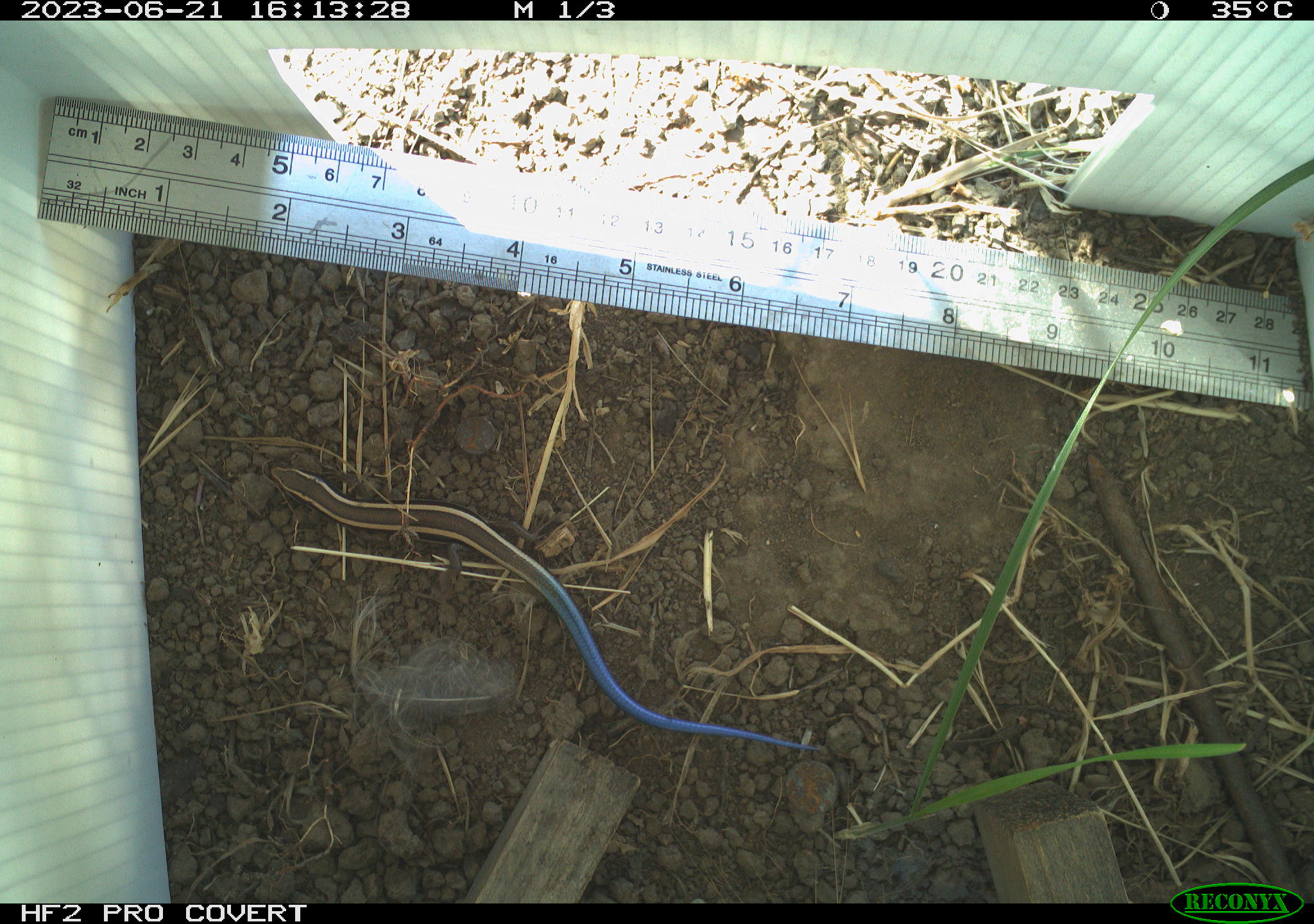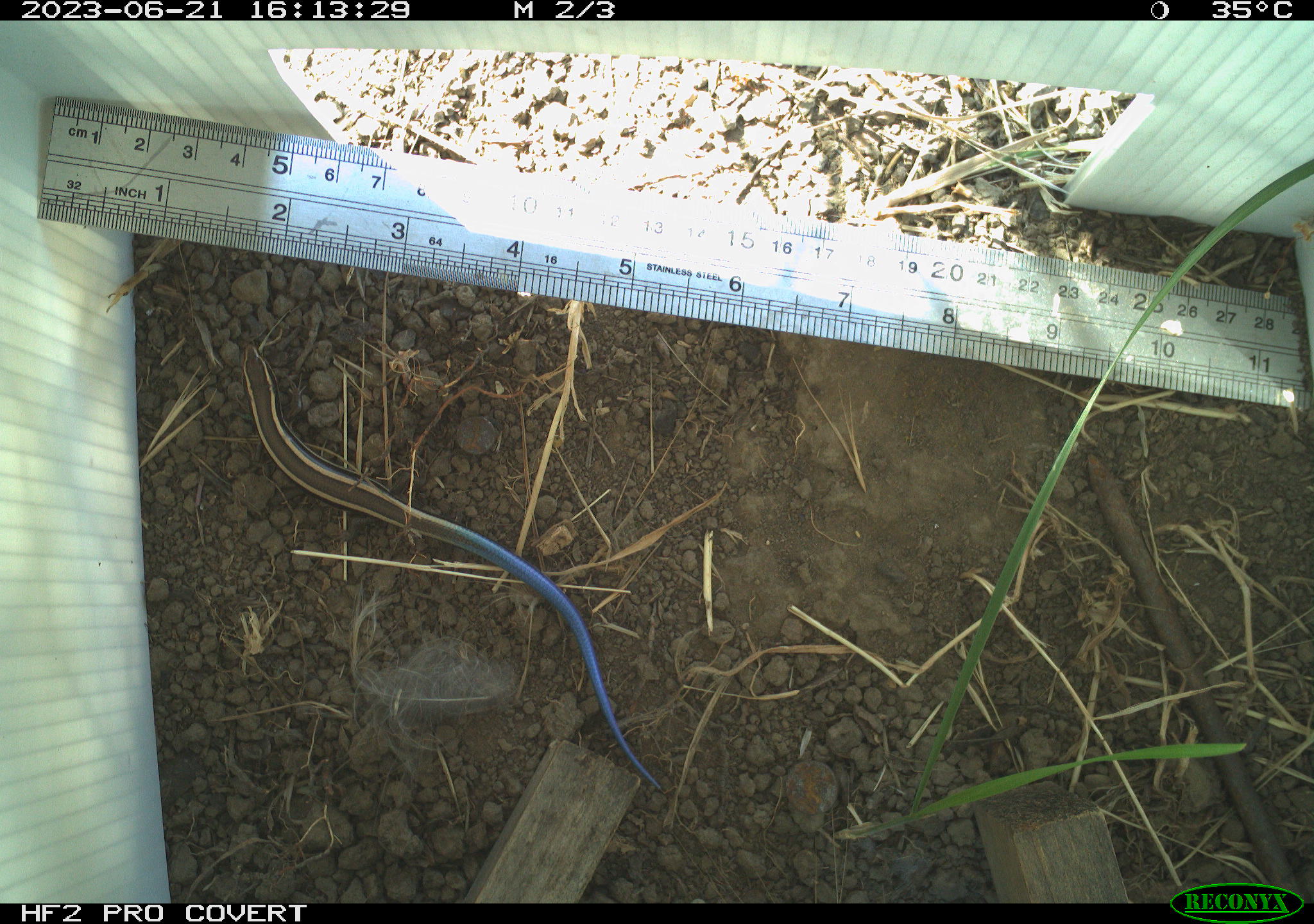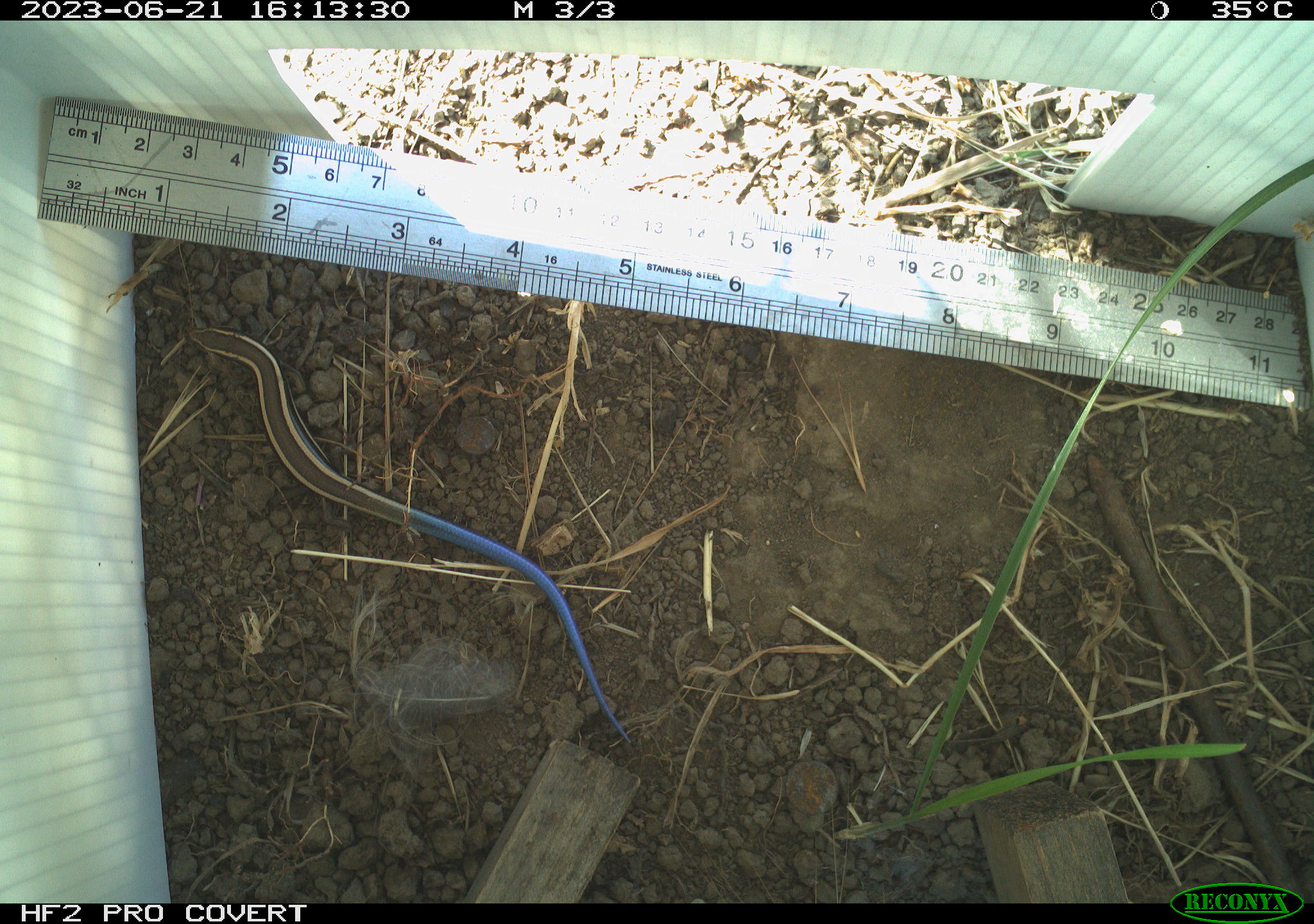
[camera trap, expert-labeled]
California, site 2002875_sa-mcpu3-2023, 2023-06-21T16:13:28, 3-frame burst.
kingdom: Animalia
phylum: Chordata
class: Reptilia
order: Squamata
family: Scincidae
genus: Plestiodon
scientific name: Plestiodon skiltonianus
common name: western skink